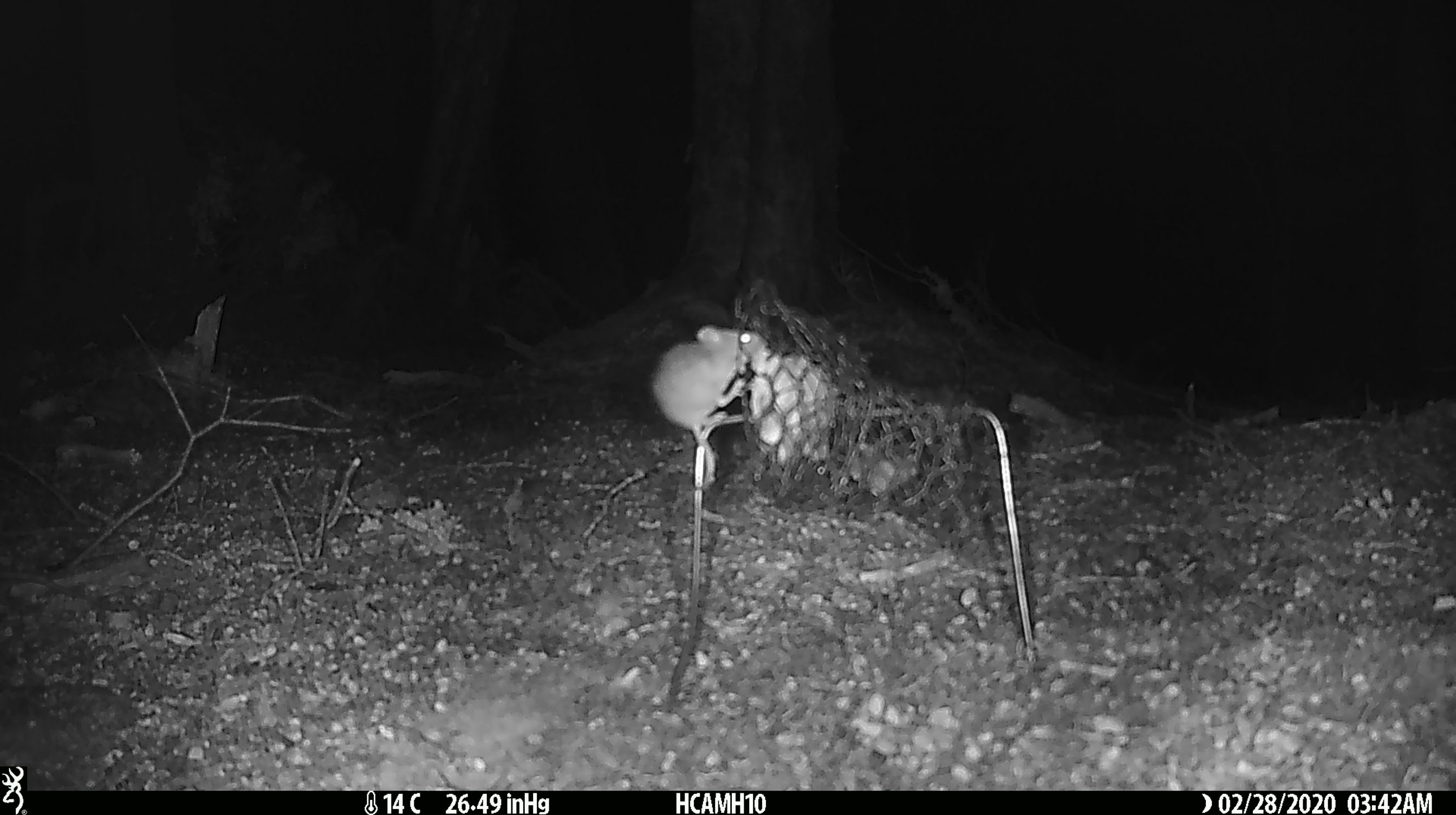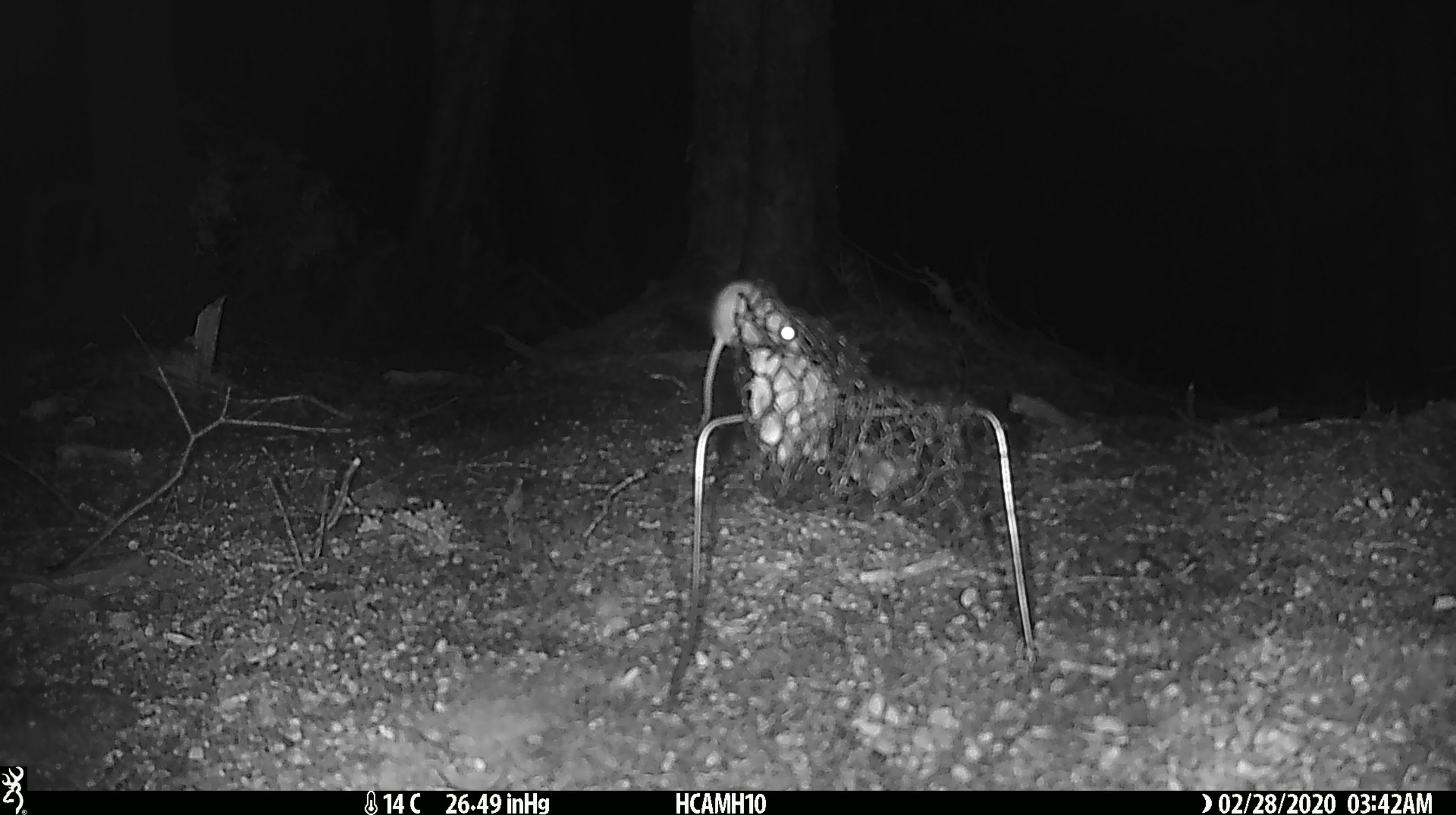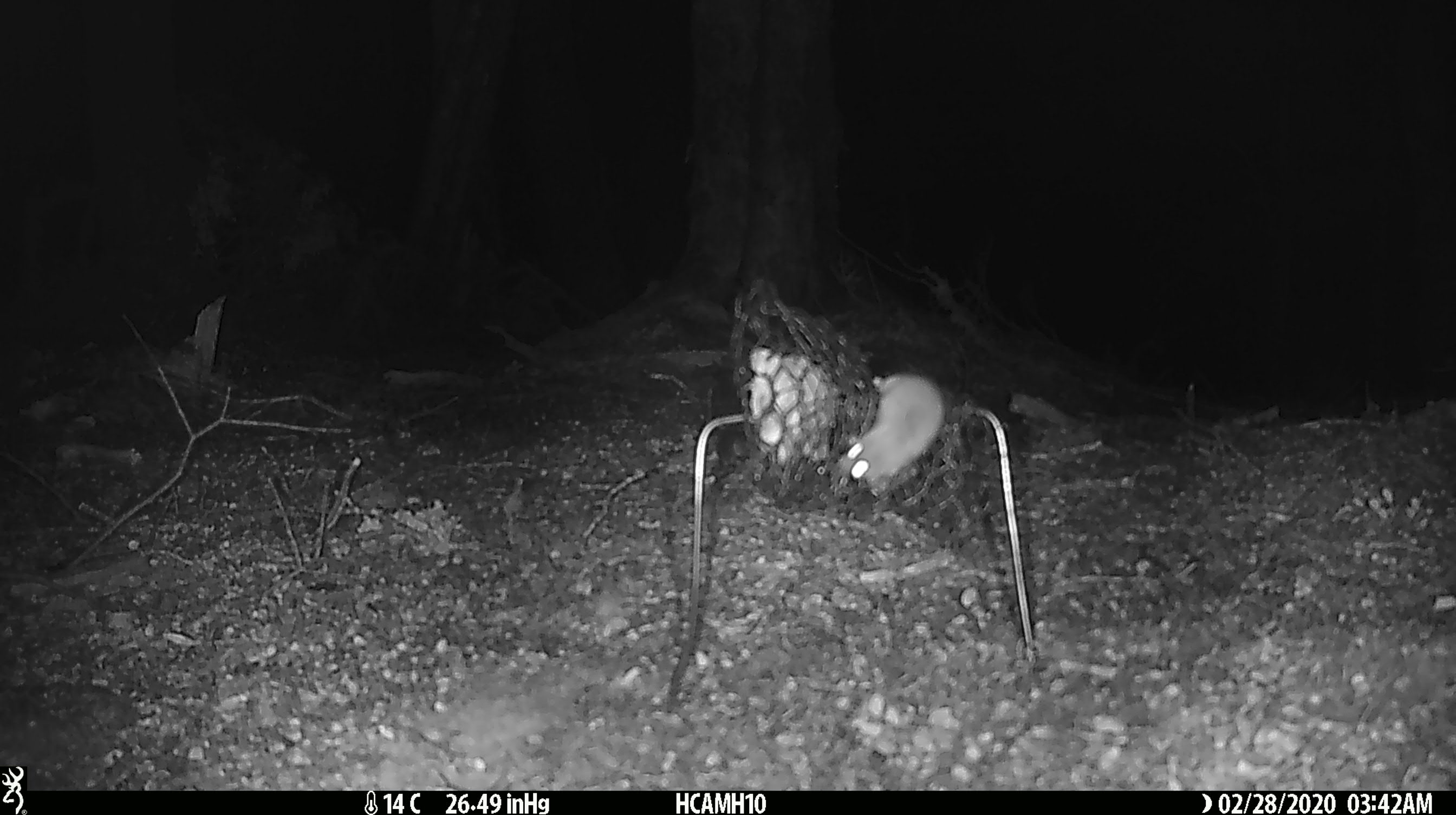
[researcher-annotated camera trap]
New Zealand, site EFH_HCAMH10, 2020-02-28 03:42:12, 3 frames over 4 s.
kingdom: Animalia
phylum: Chordata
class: Mammalia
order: Rodentia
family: Muridae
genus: Mus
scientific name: Mus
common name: mouse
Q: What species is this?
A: Mouse (Mus).